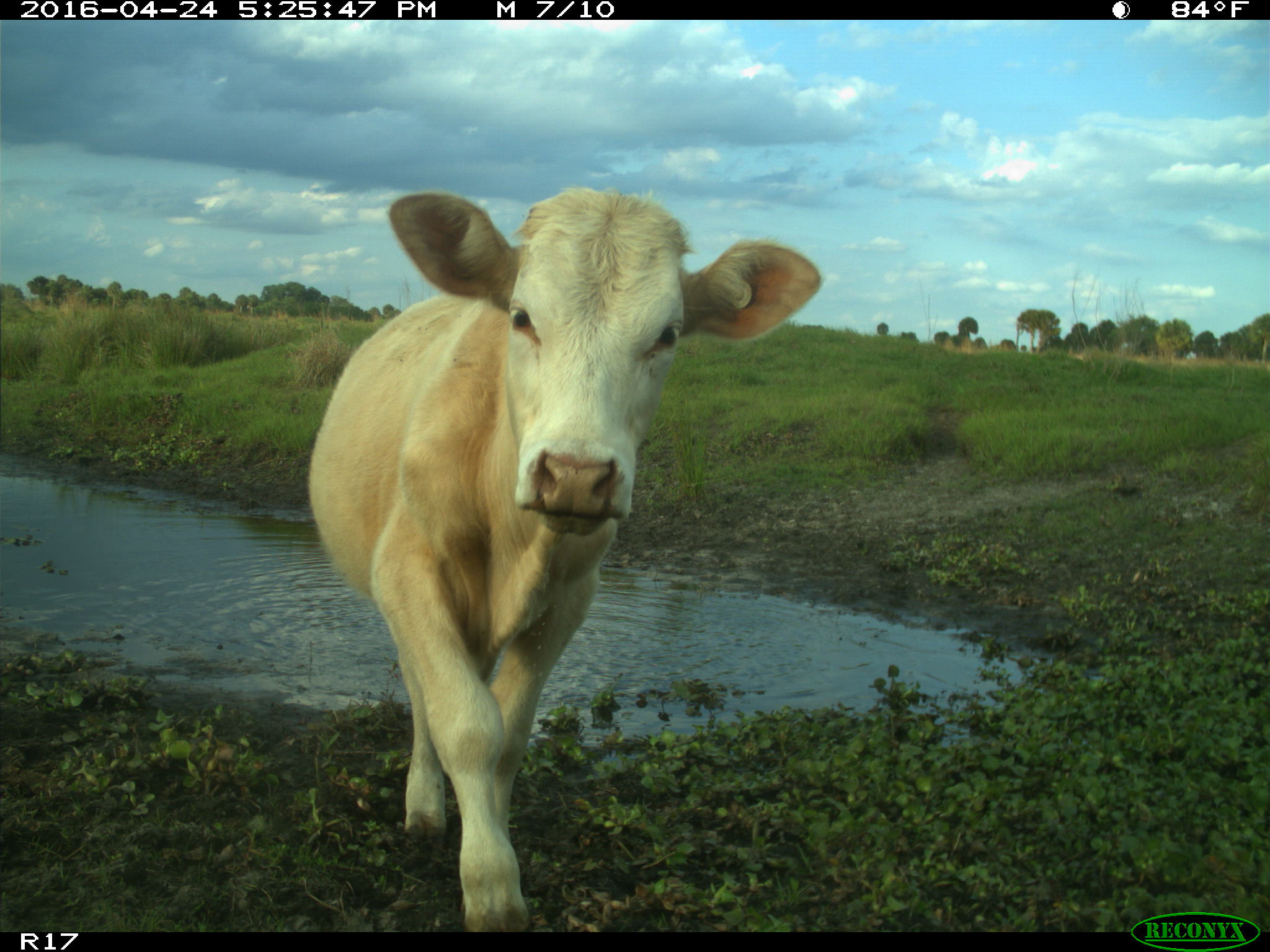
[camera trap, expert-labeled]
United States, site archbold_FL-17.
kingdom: Animalia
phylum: Chordata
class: Mammalia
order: Artiodactyla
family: Bovidae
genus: Bos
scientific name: Bos taurus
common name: domestic cow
Bos taurus (domestic cow).